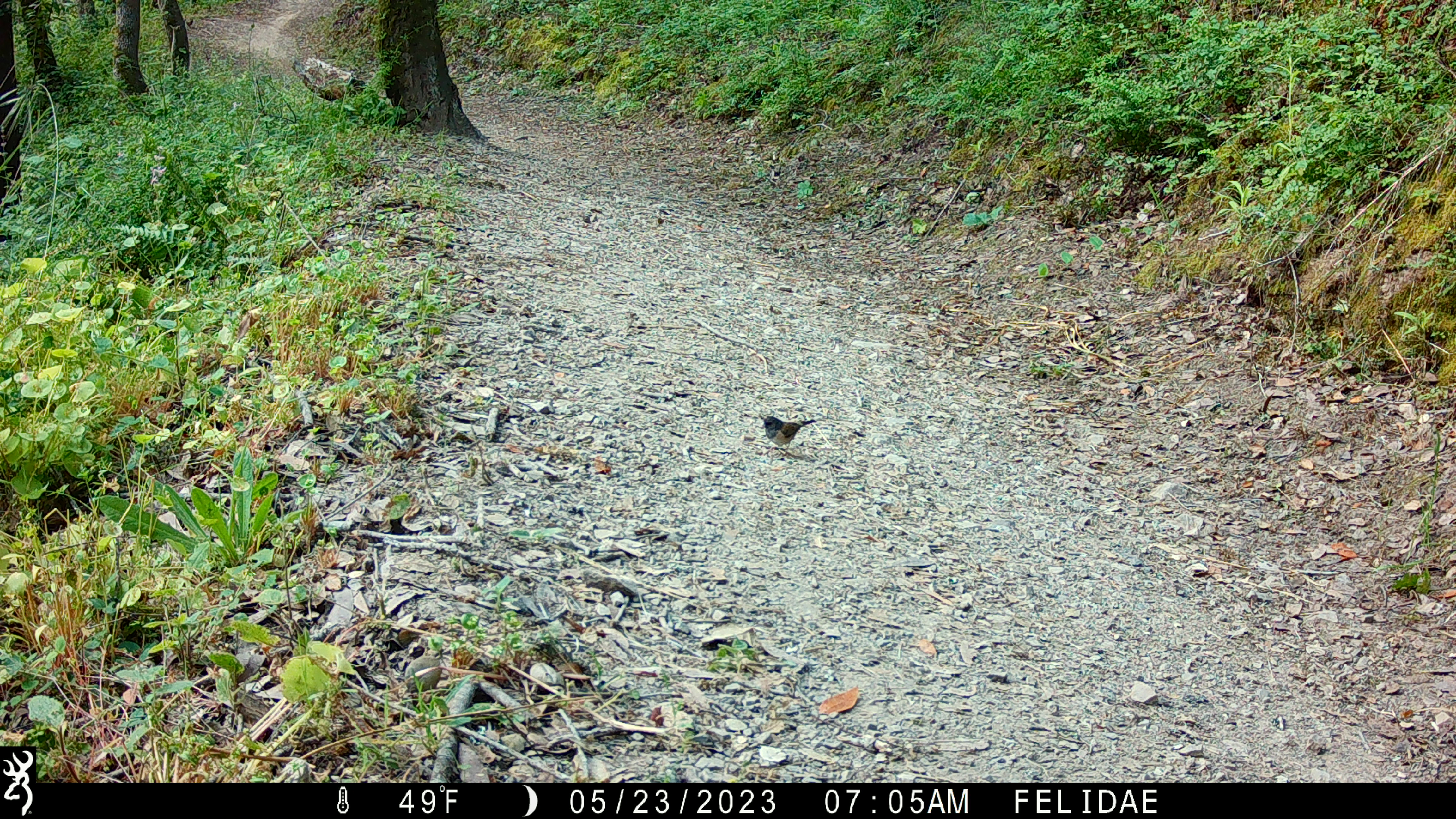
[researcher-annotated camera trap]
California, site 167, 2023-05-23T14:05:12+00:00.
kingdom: Animalia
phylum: Chordata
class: Aves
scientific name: Aves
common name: bird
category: unknown bird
Unknown bird (bird) (Aves).